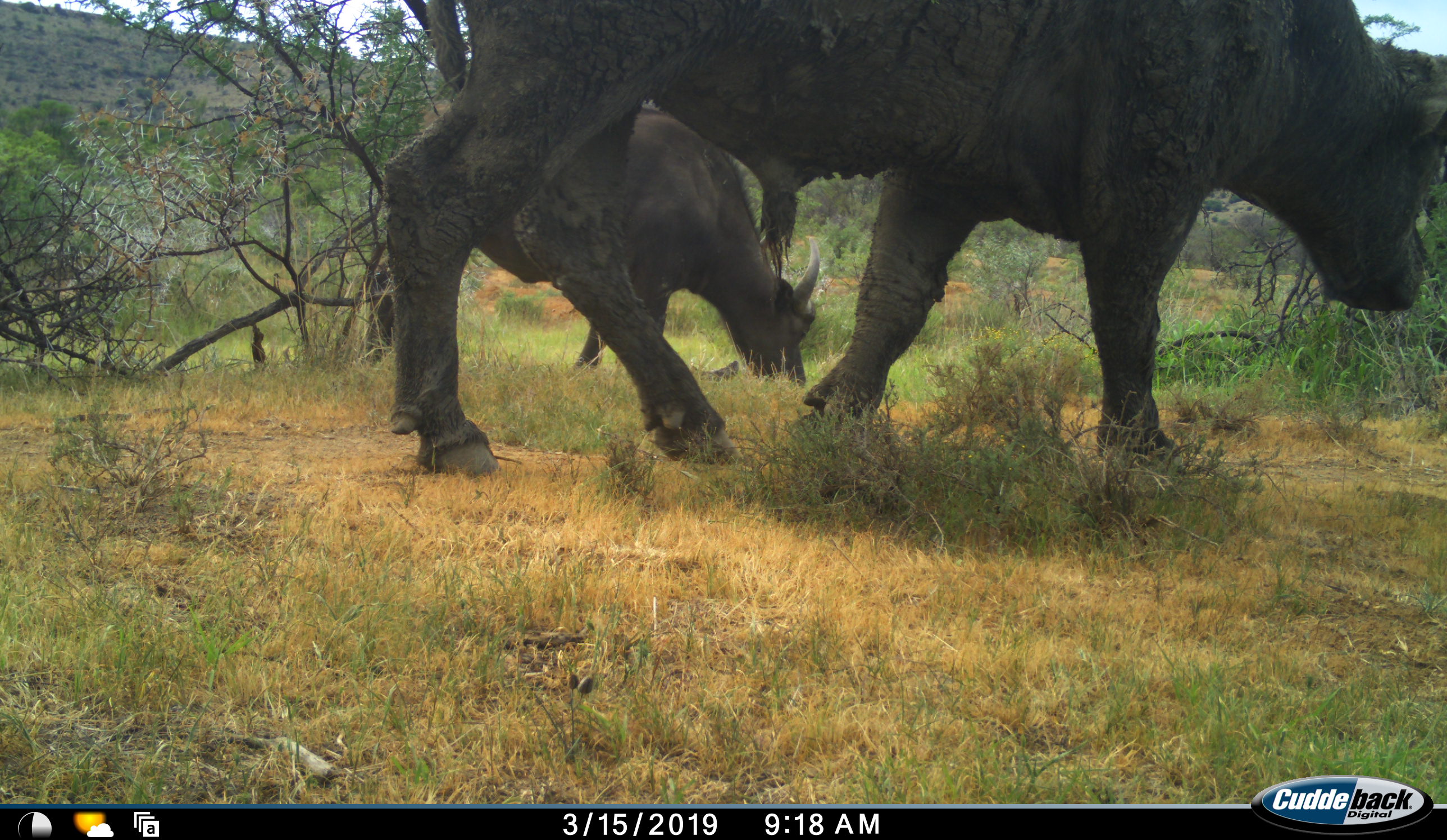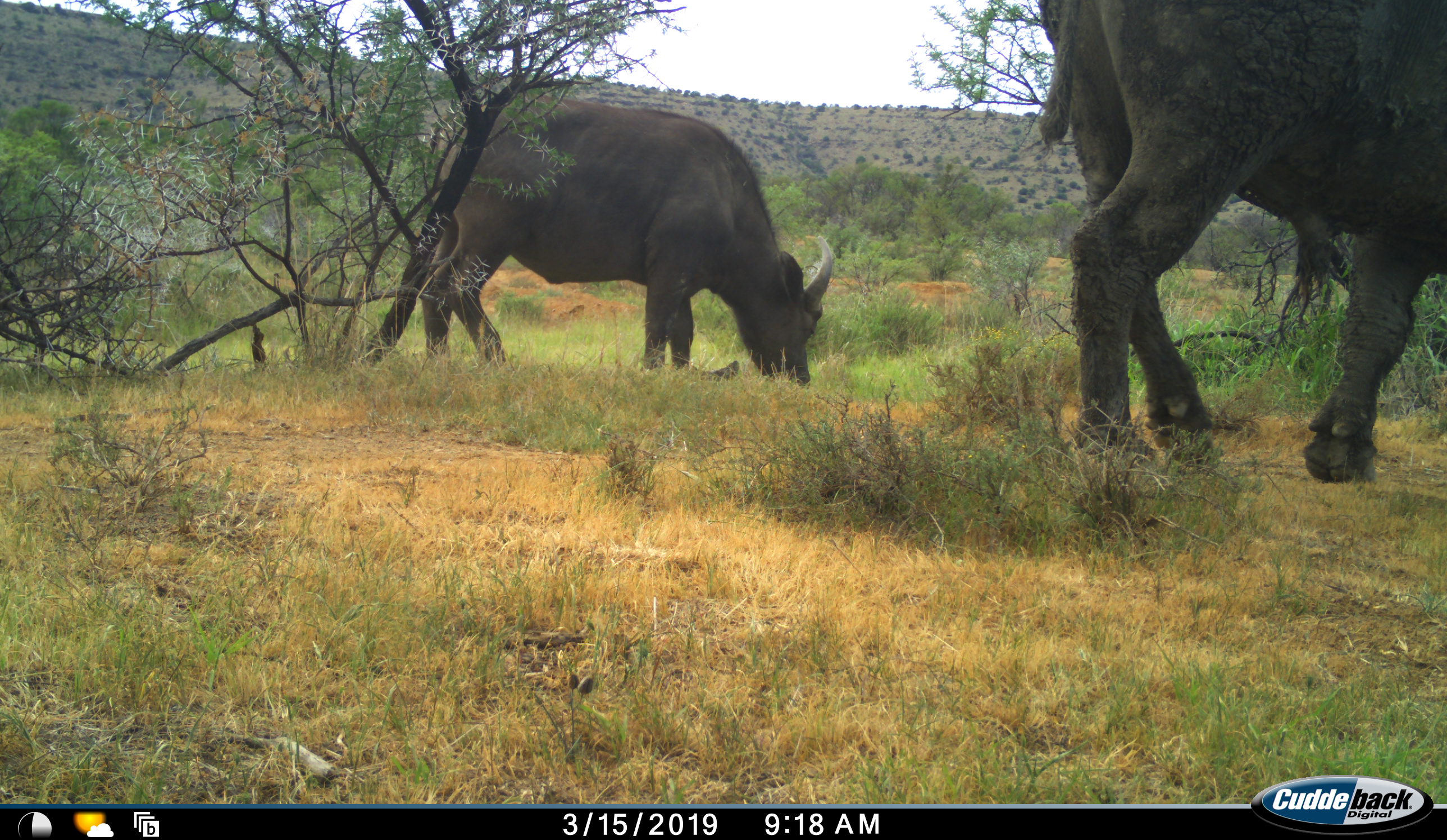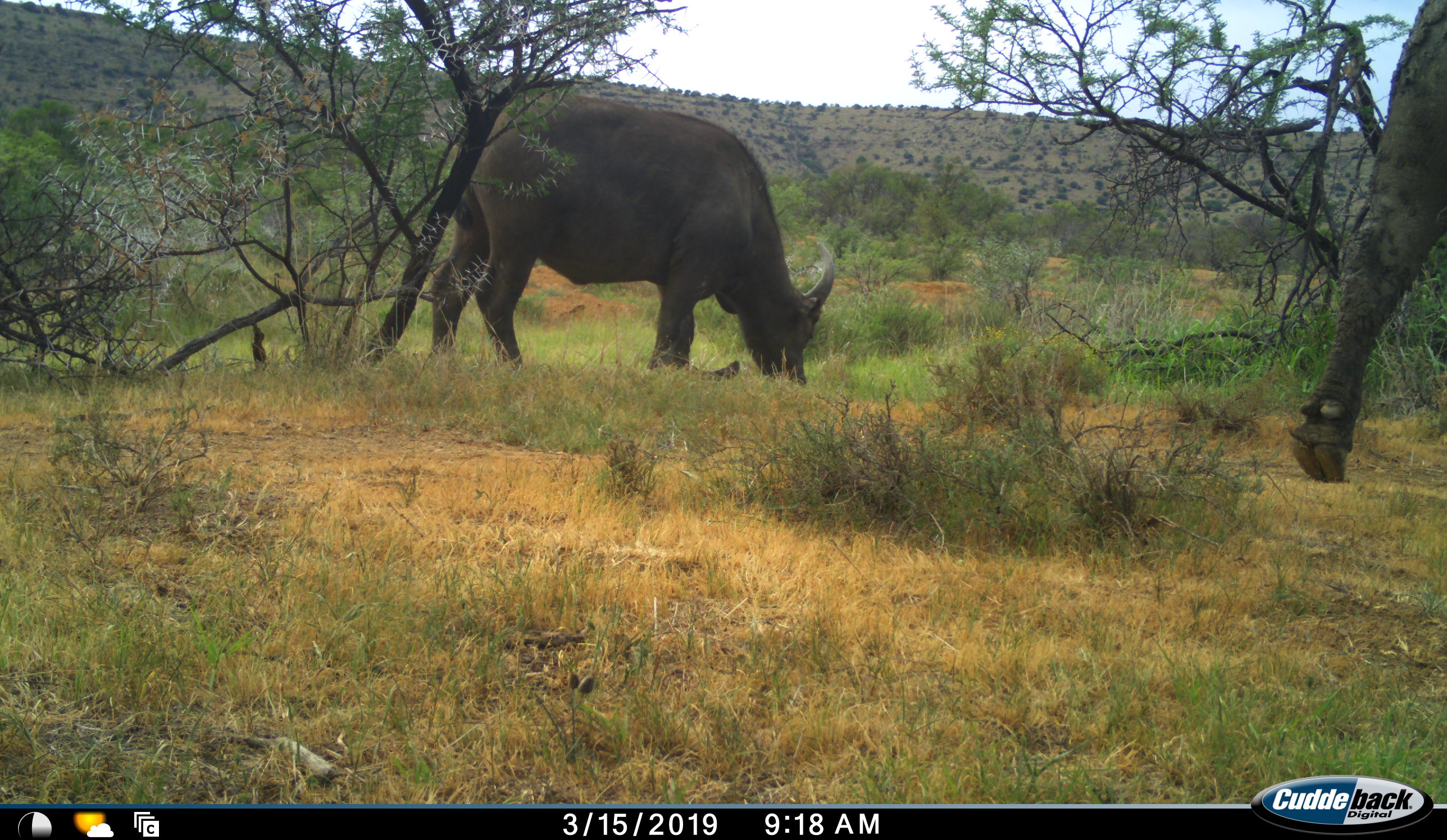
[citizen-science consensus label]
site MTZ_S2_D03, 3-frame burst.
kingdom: Animalia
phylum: Chordata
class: Mammalia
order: Artiodactyla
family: Bovidae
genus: Syncerus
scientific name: Syncerus caffer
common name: african buffalo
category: buffalo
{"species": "buffalo (african buffalo) (Syncerus caffer)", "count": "2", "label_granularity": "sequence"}